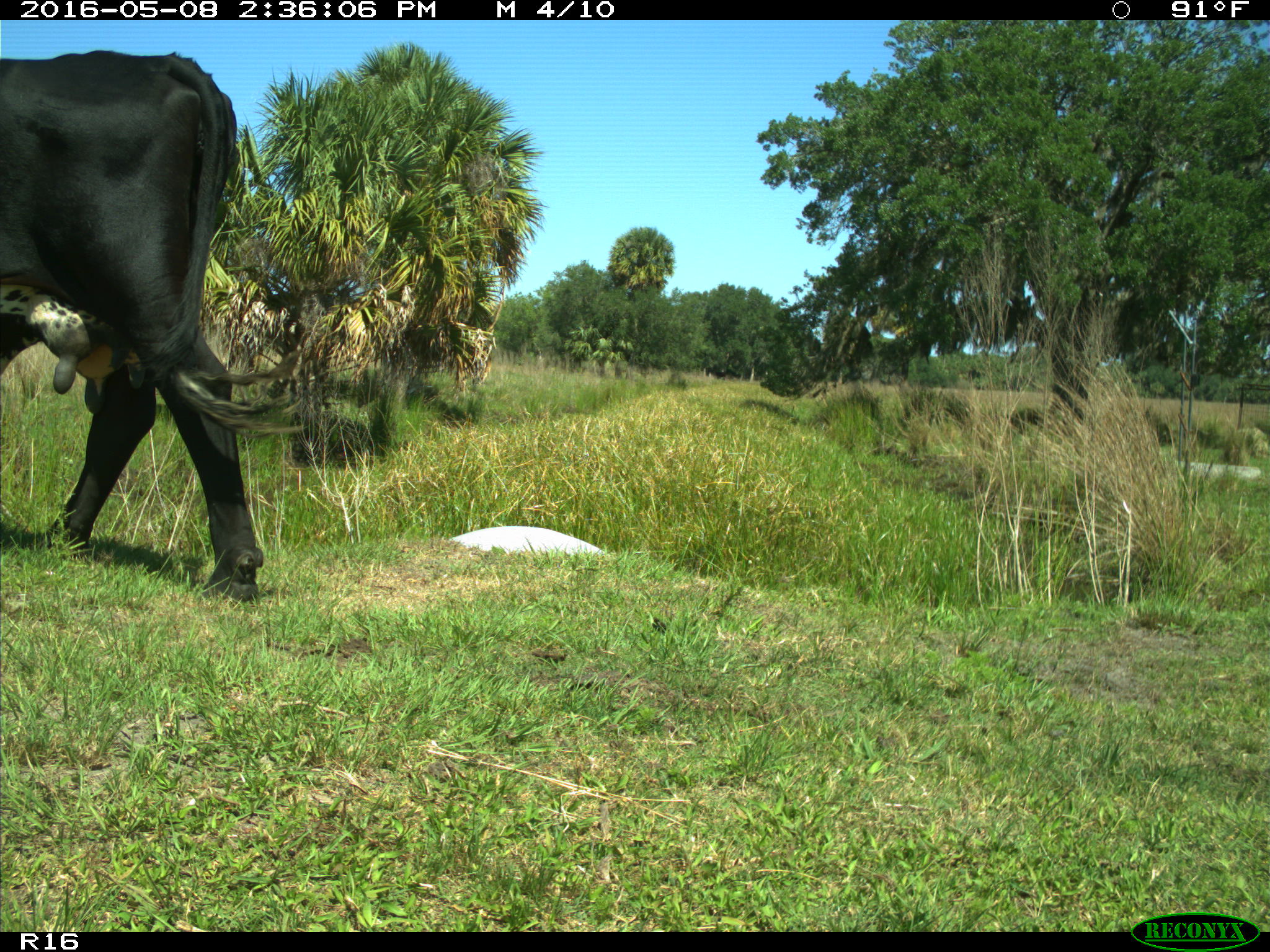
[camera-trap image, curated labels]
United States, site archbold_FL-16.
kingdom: Animalia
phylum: Chordata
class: Mammalia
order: Artiodactyla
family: Bovidae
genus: Bos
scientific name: Bos taurus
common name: domestic cow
Bos taurus (domestic cow).